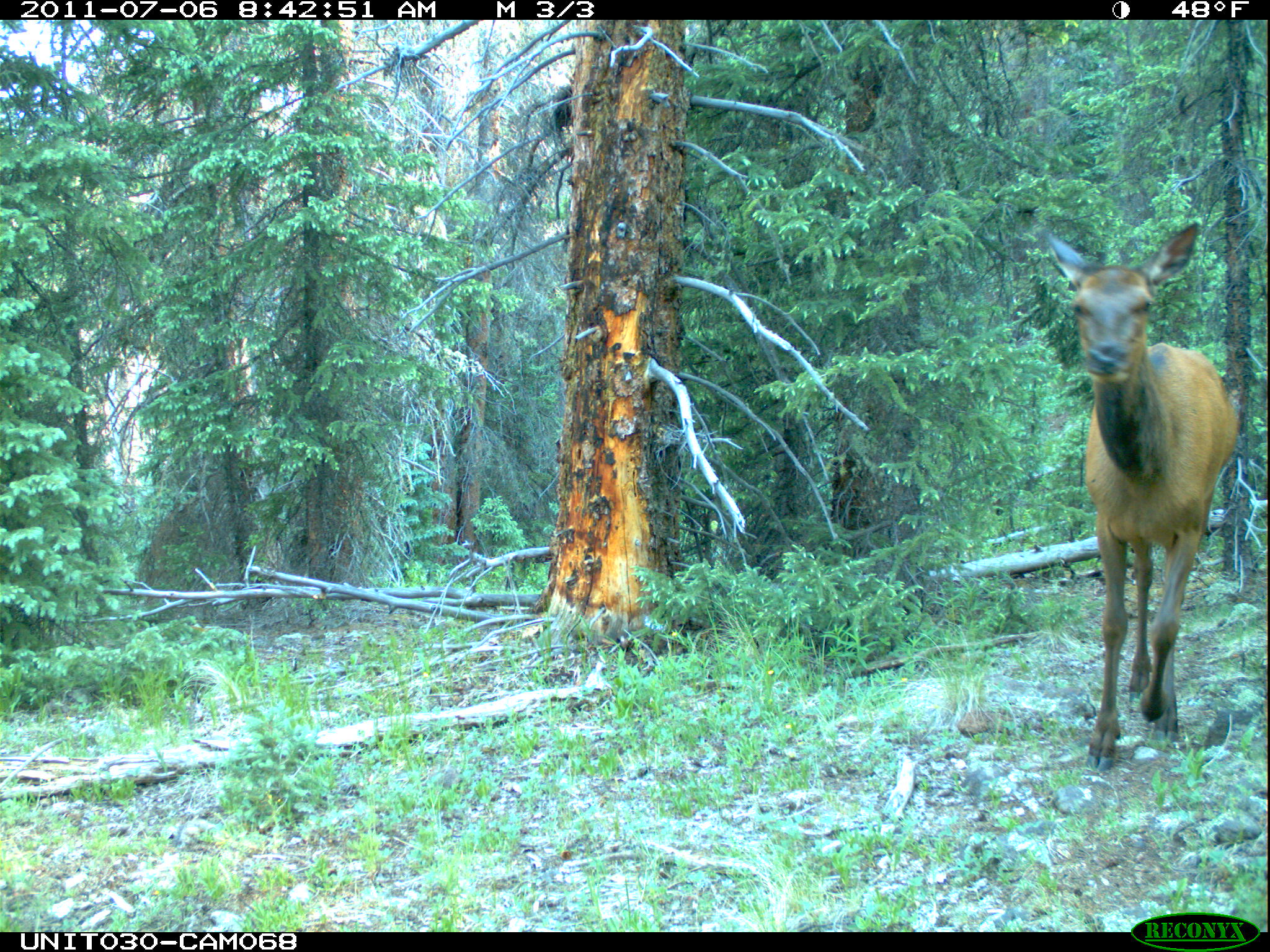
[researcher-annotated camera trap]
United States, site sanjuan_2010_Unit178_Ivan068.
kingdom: Animalia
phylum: Chordata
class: Mammalia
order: Artiodactyla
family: Cervidae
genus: Cervus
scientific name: Cervus elaphus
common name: red deer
Cervus elaphus (red deer).